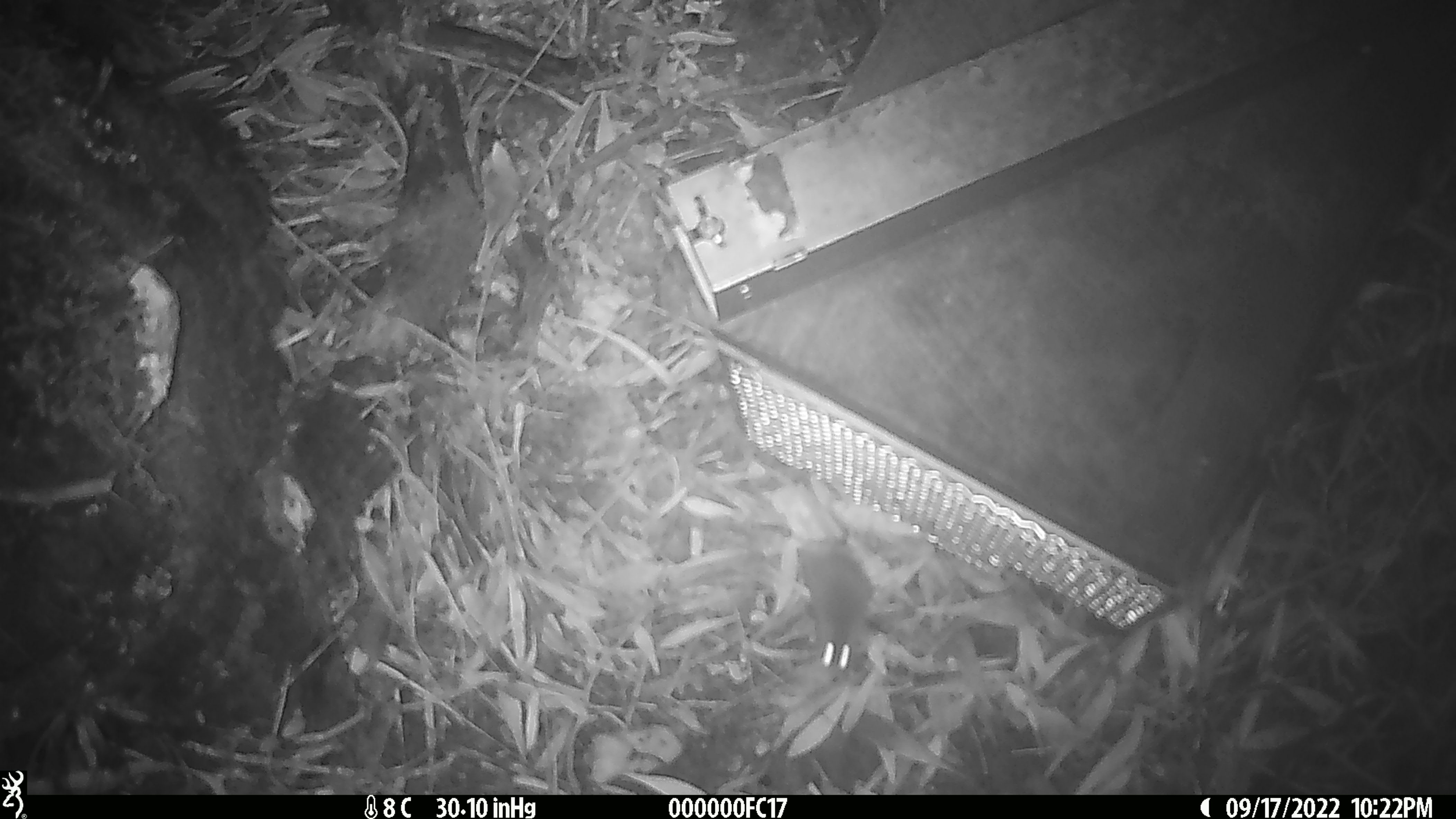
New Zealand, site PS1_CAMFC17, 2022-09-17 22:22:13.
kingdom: Animalia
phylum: Chordata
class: Mammalia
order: Rodentia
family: Muridae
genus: Mus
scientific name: Mus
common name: mouse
Mouse (Mus).